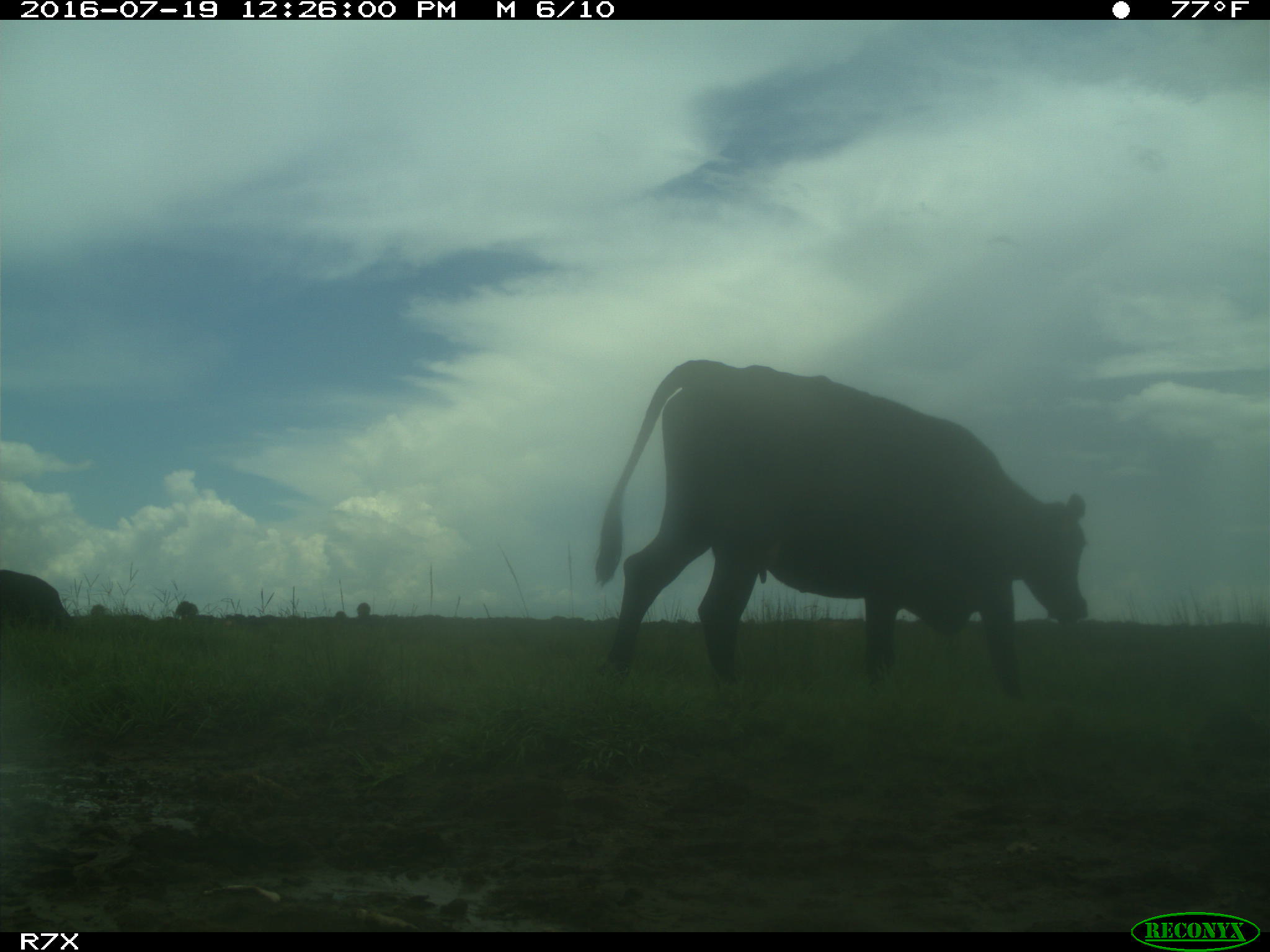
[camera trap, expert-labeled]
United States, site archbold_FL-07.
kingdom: Animalia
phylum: Chordata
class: Mammalia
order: Artiodactyla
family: Bovidae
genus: Bos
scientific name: Bos taurus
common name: domestic cow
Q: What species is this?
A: Bos taurus (domestic cow).